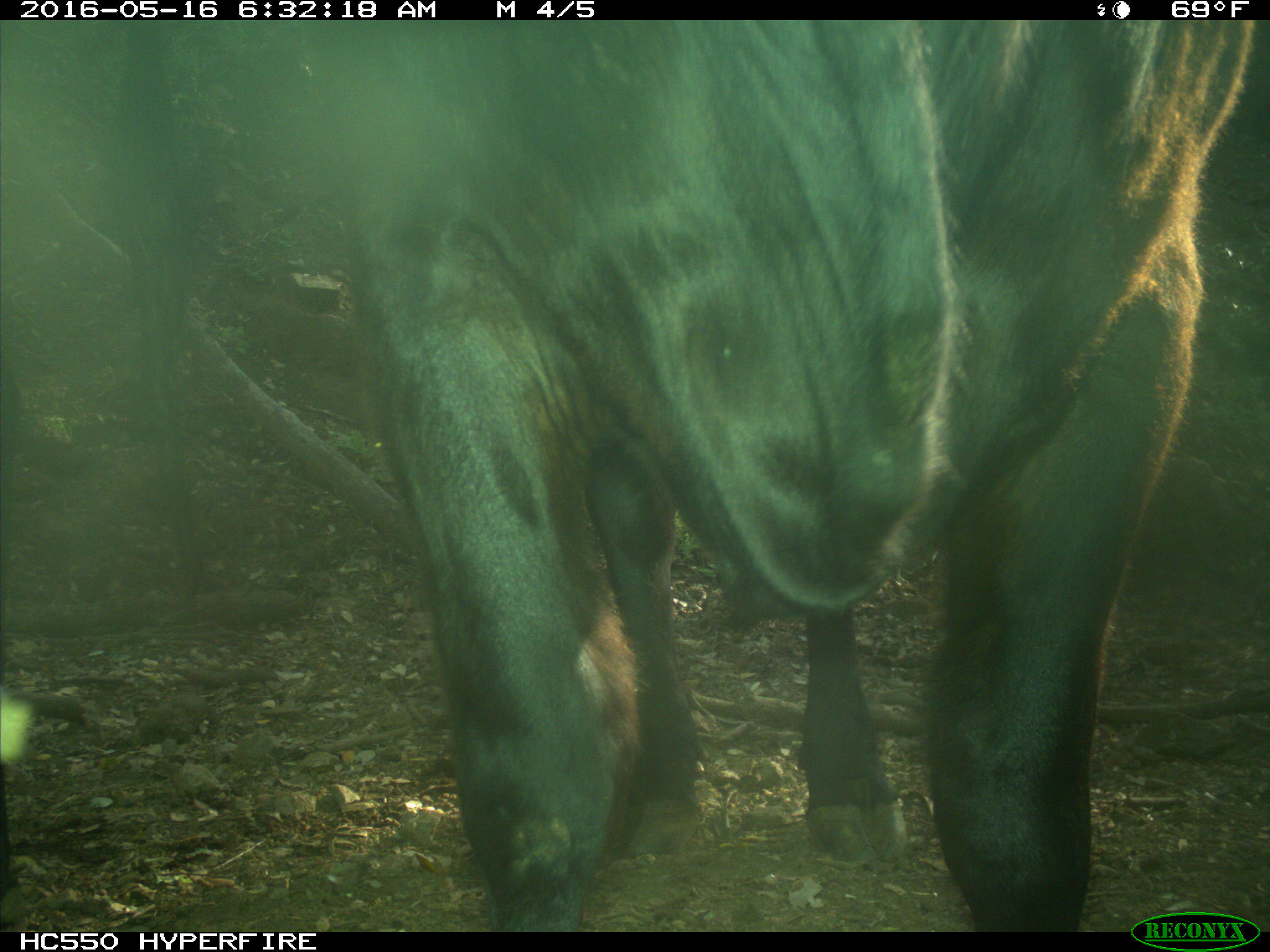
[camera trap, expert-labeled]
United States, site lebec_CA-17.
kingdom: Animalia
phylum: Chordata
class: Mammalia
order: Artiodactyla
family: Bovidae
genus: Bos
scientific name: Bos taurus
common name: domestic cow